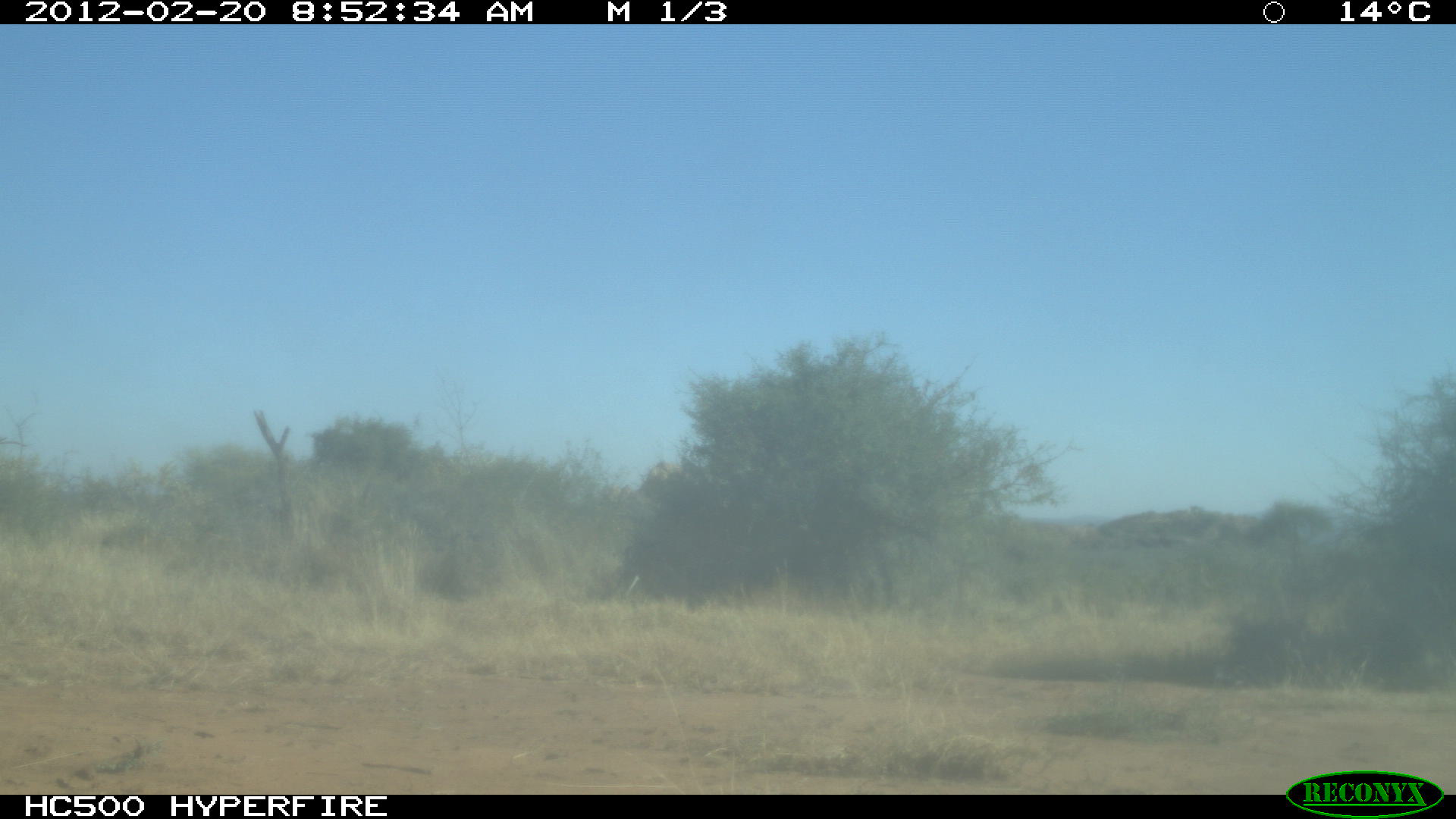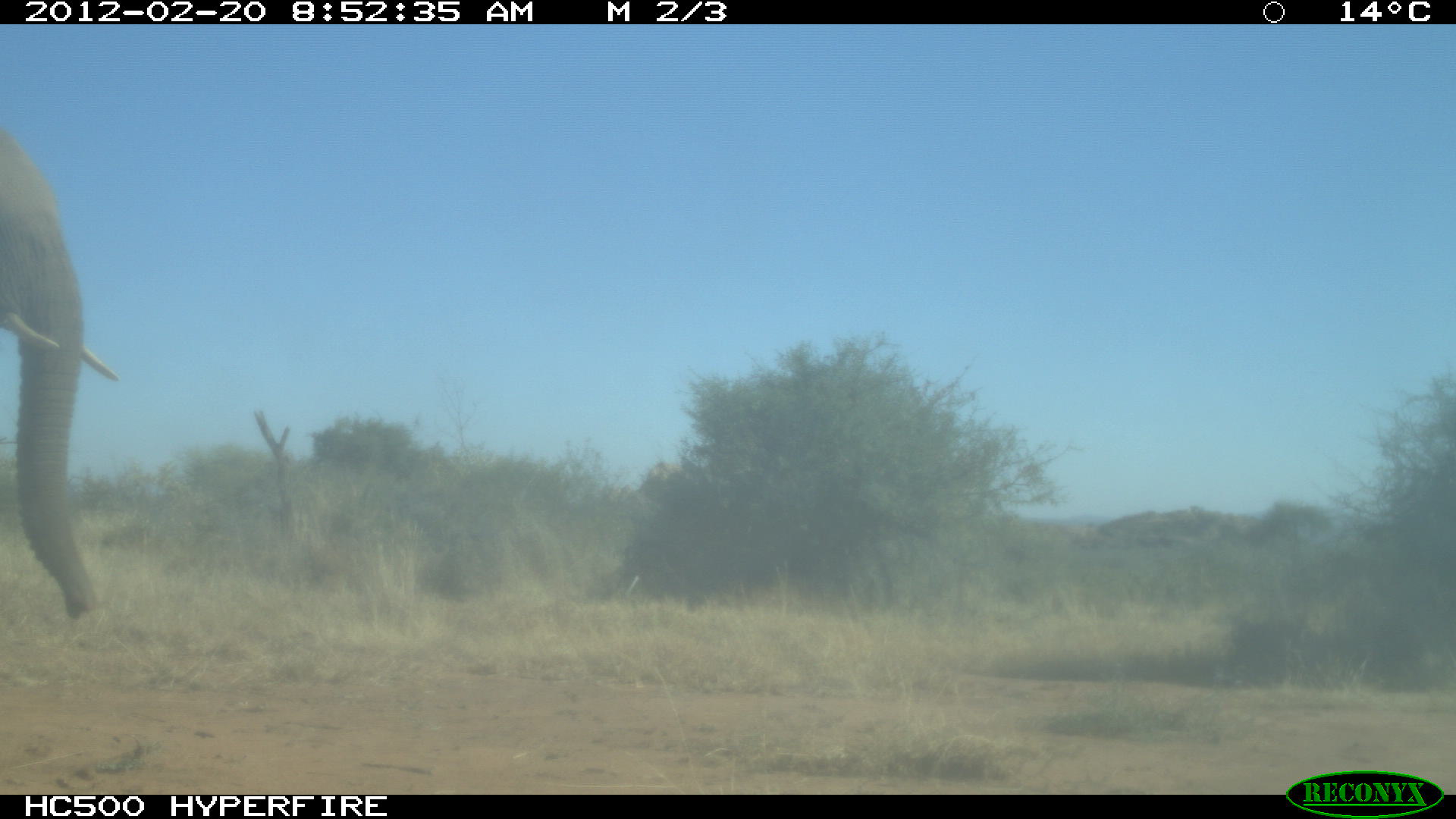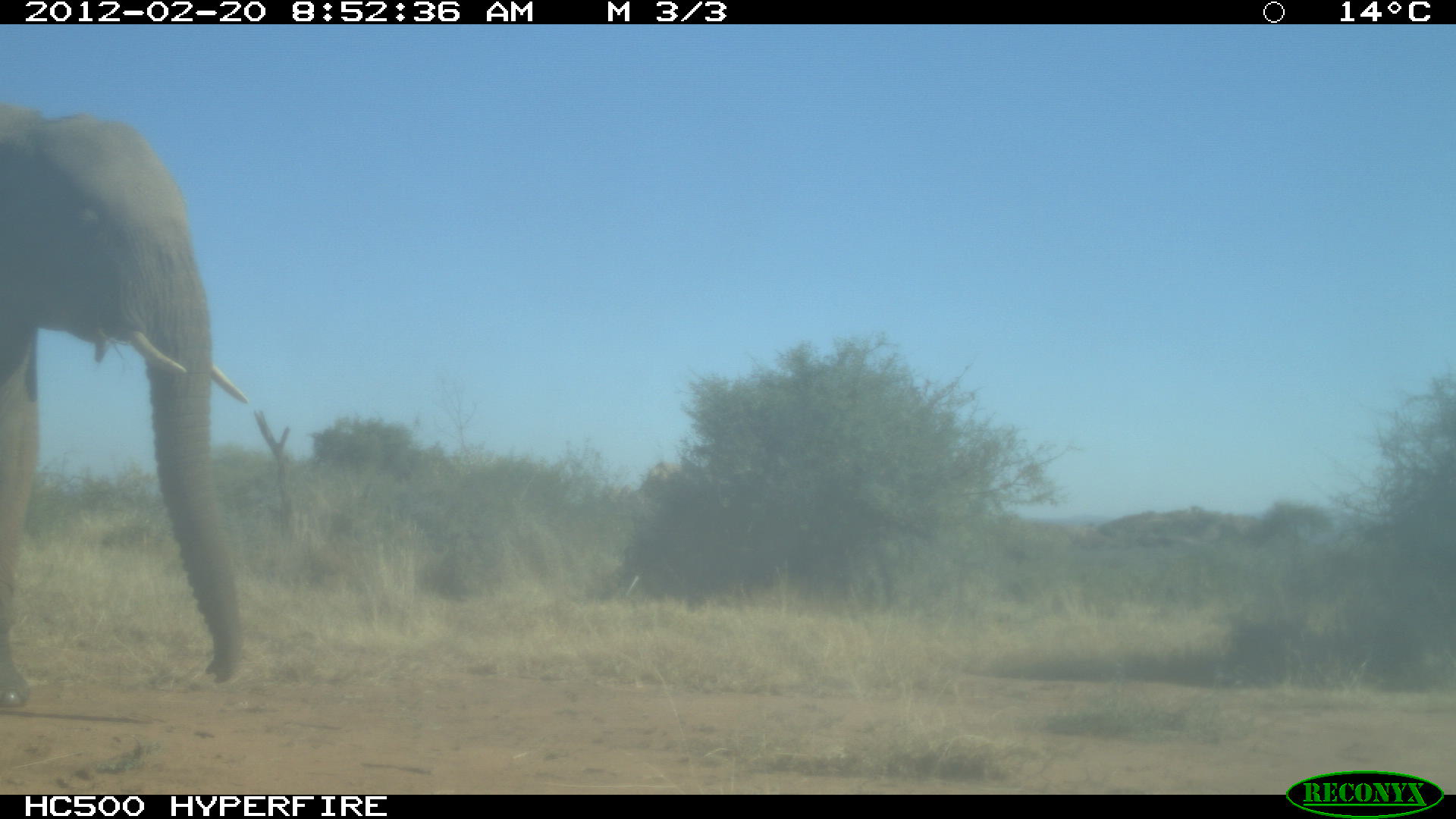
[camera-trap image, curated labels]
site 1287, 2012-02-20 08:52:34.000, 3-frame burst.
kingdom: Animalia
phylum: Chordata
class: Mammalia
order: Proboscidea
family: Elephantidae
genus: Loxodonta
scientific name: Loxodonta africana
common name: african bush elephant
Loxodonta africana (african bush elephant), count 1.